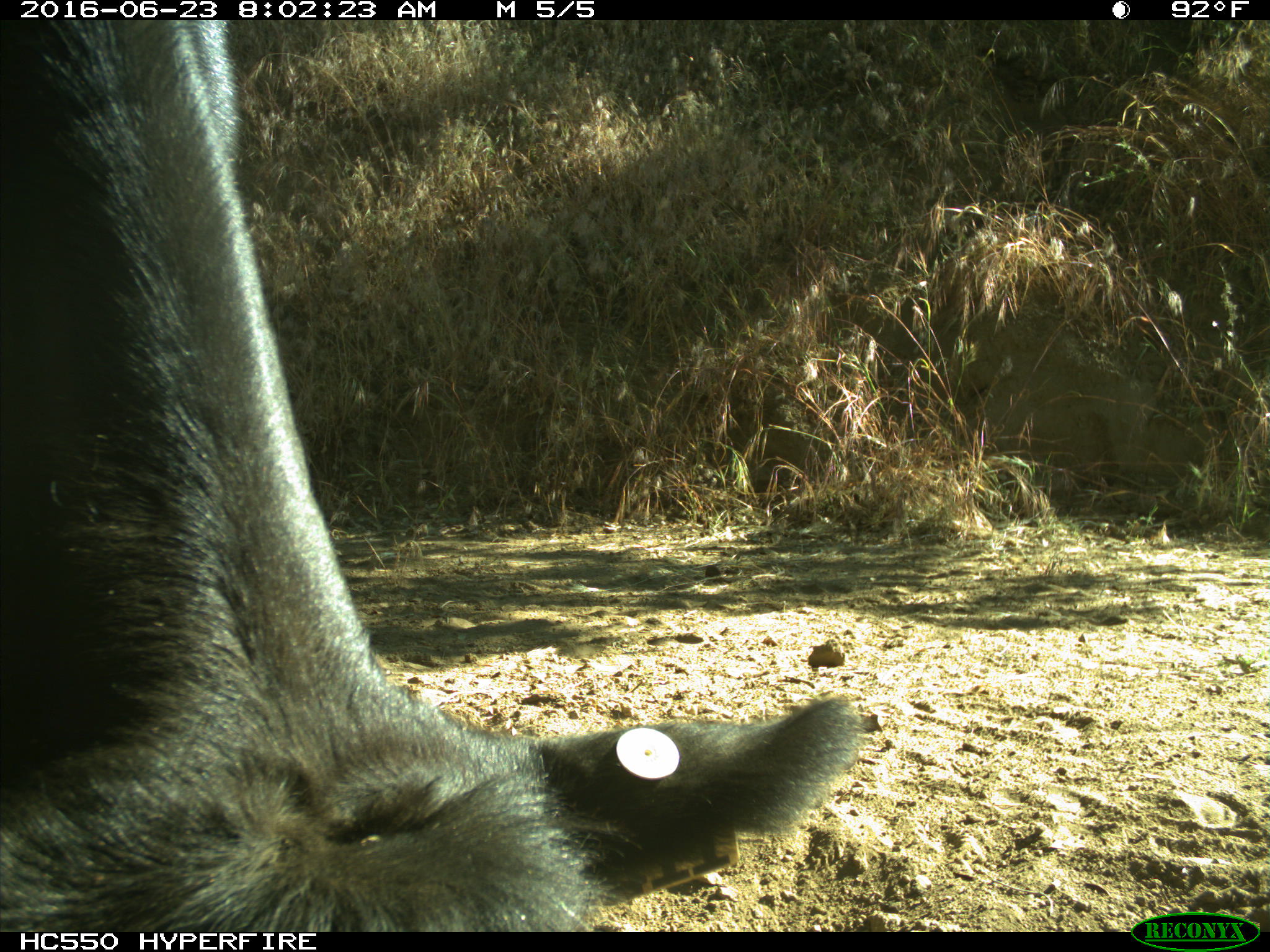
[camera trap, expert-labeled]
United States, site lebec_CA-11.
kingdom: Animalia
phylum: Chordata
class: Mammalia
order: Artiodactyla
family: Bovidae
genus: Bos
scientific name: Bos taurus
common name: domestic cow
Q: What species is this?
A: Bos taurus (domestic cow).